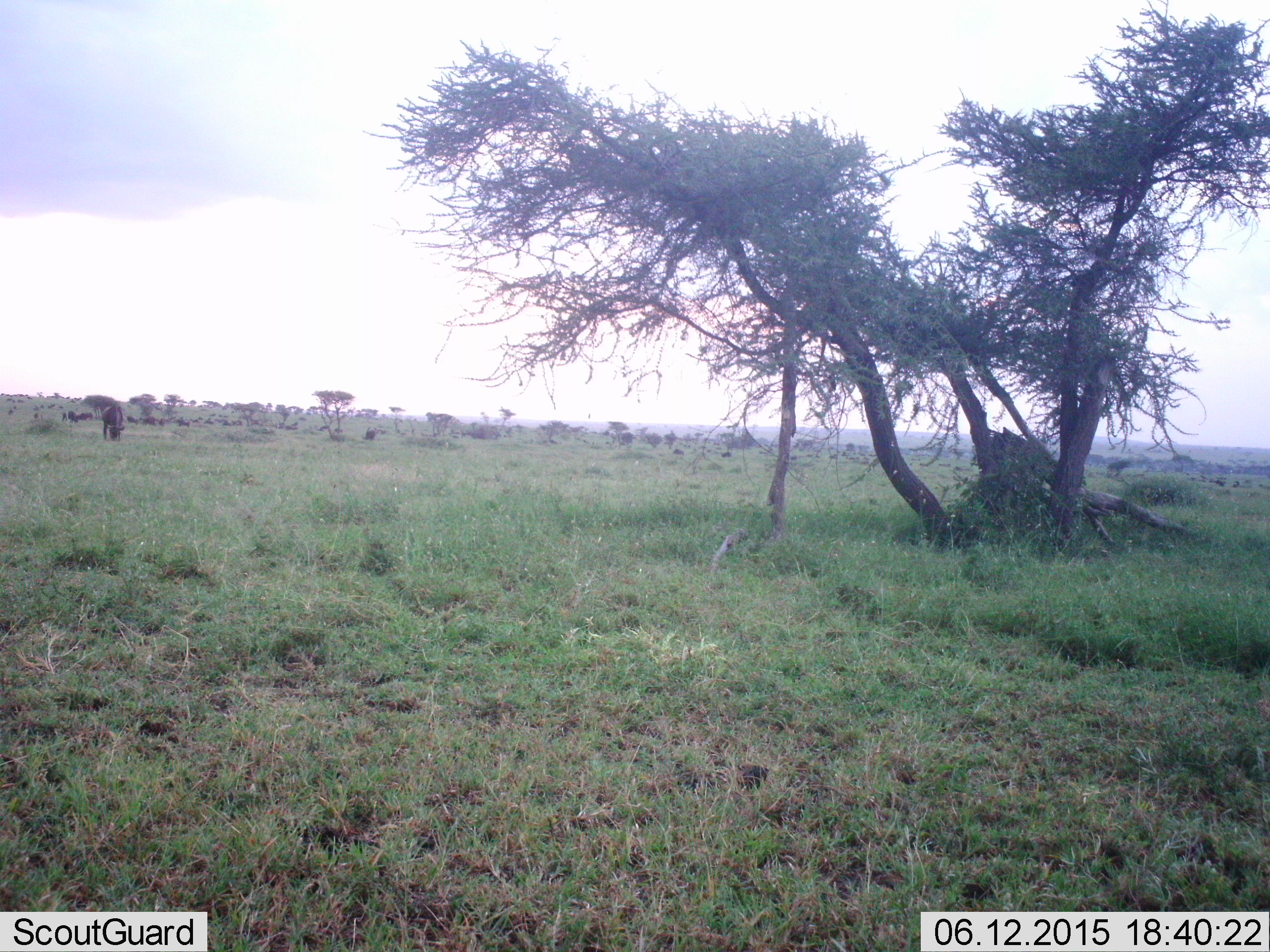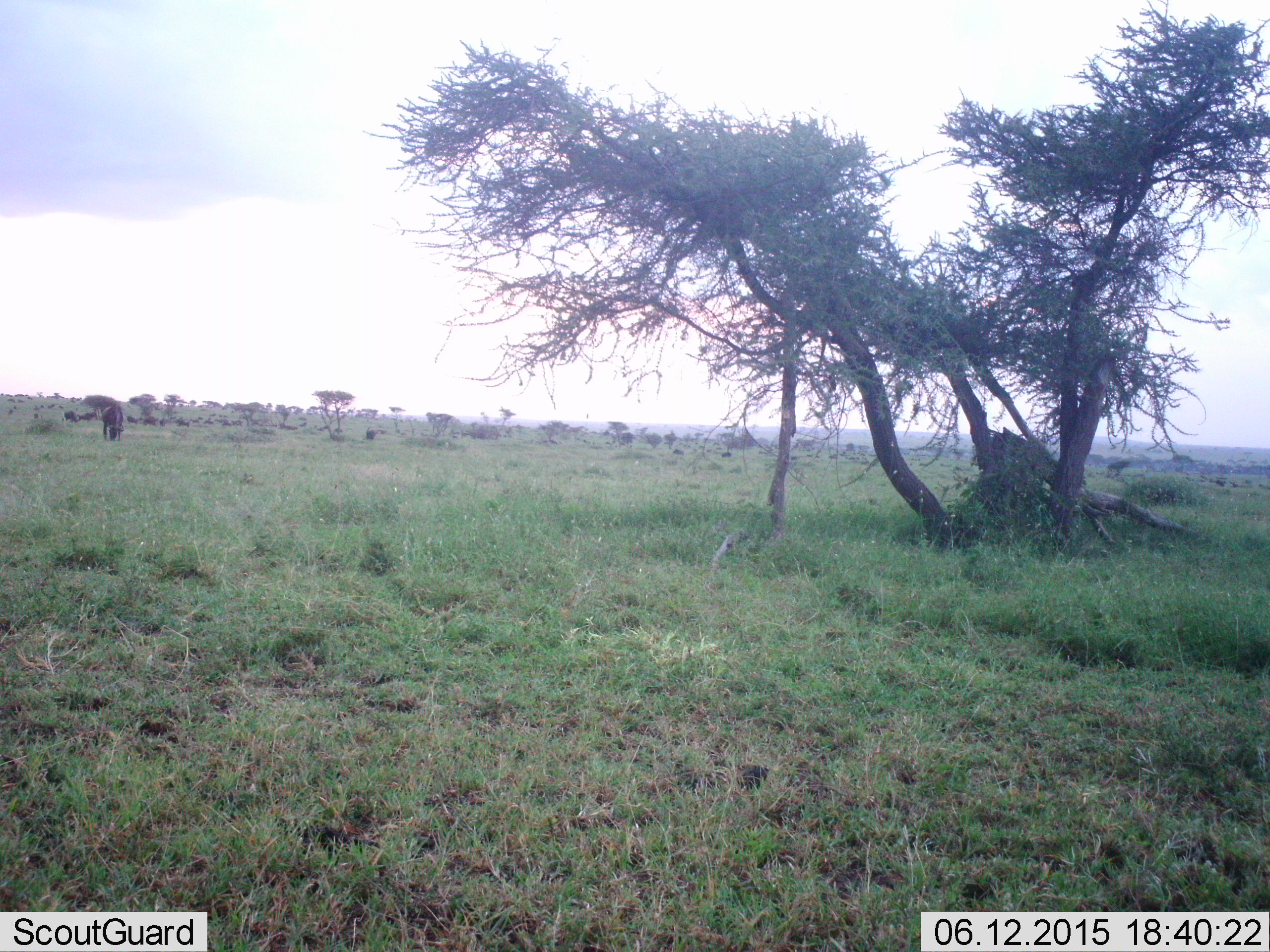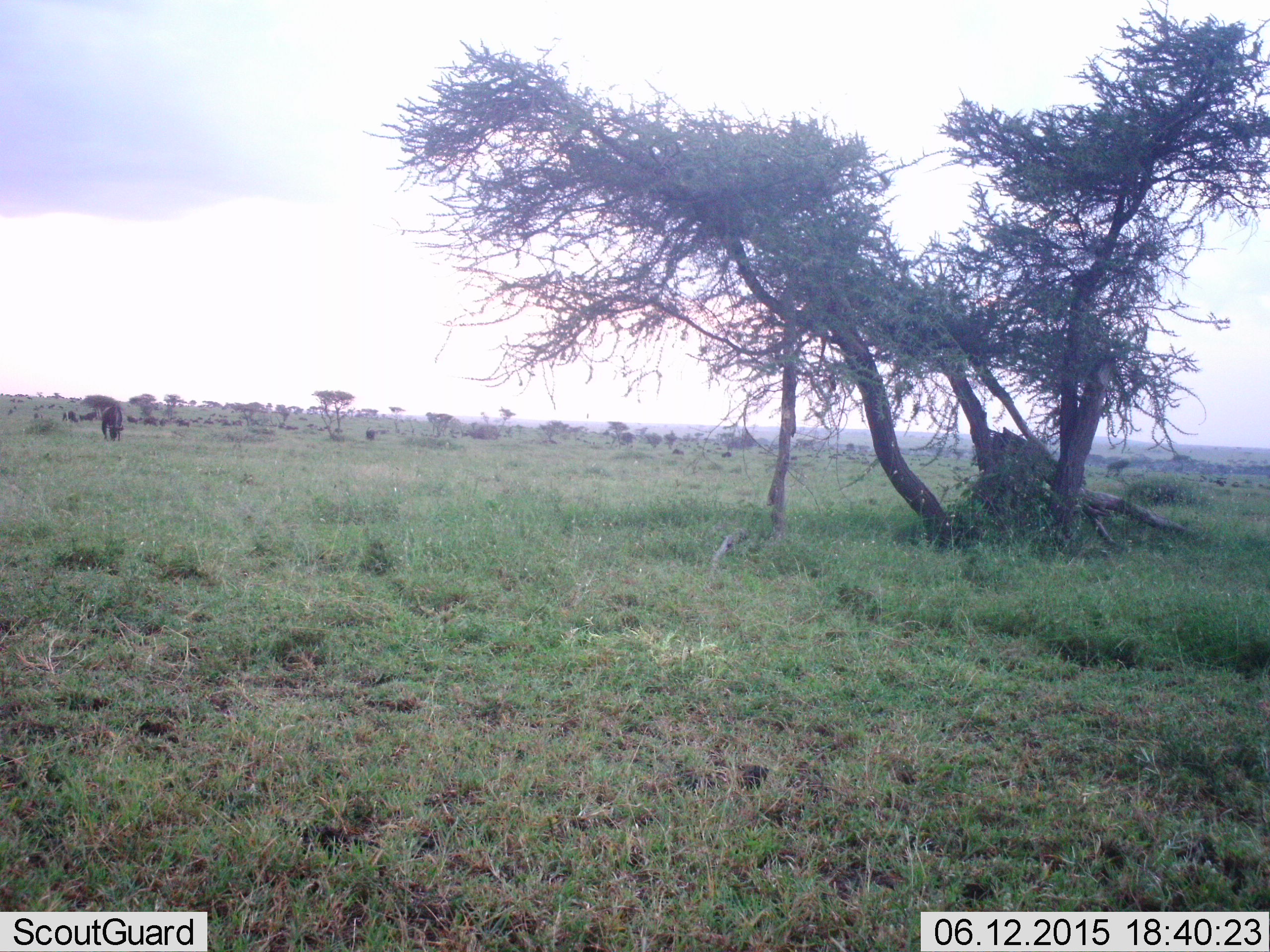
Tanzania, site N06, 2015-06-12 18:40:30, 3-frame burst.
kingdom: Animalia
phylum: Chordata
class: Mammalia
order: Artiodactyla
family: Bovidae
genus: Connochaetes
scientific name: Connochaetes taurinus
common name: blue wildebeest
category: wildebeest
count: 11-50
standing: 40%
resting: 0%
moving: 40%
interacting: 0%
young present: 0%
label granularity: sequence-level